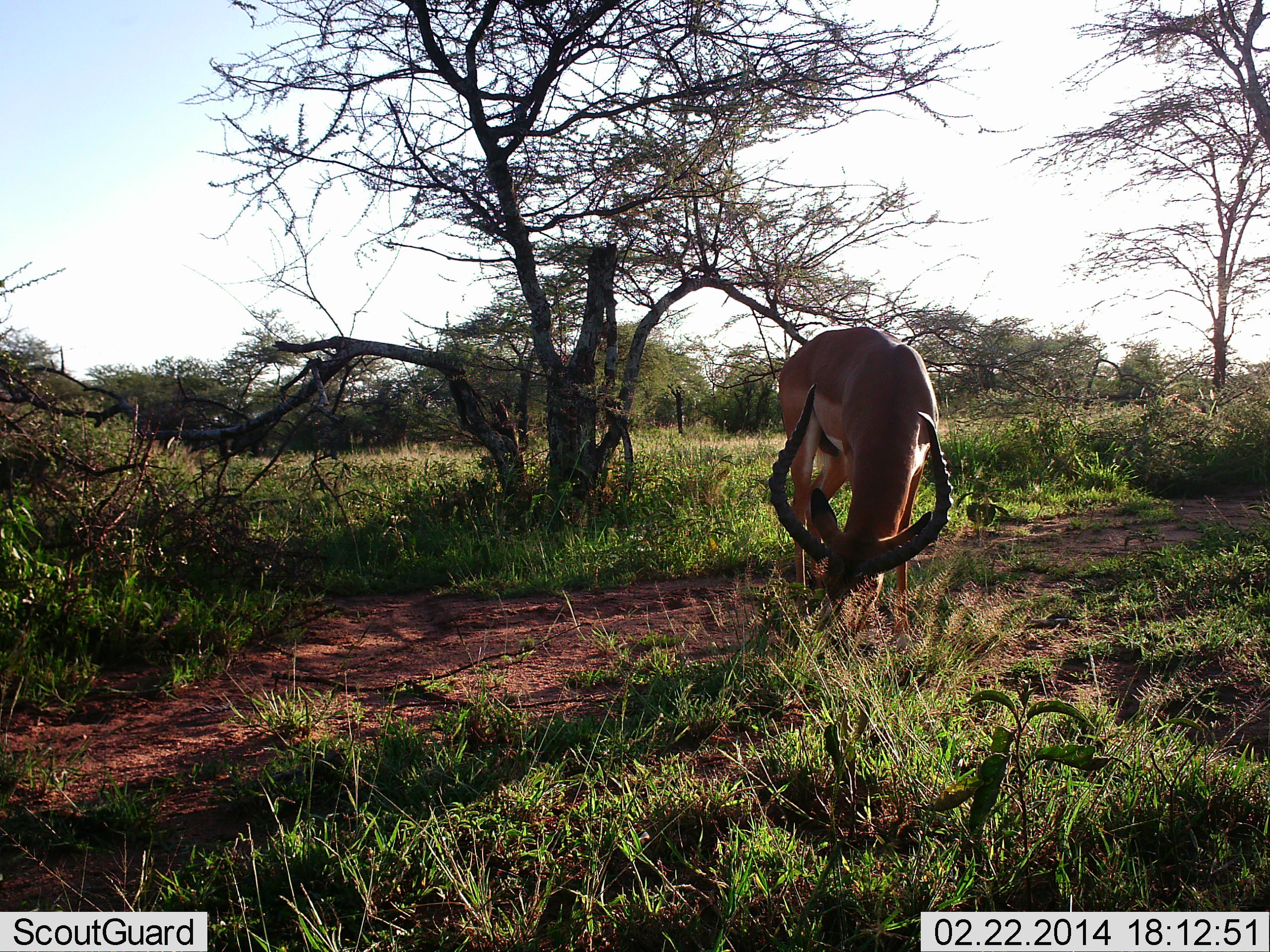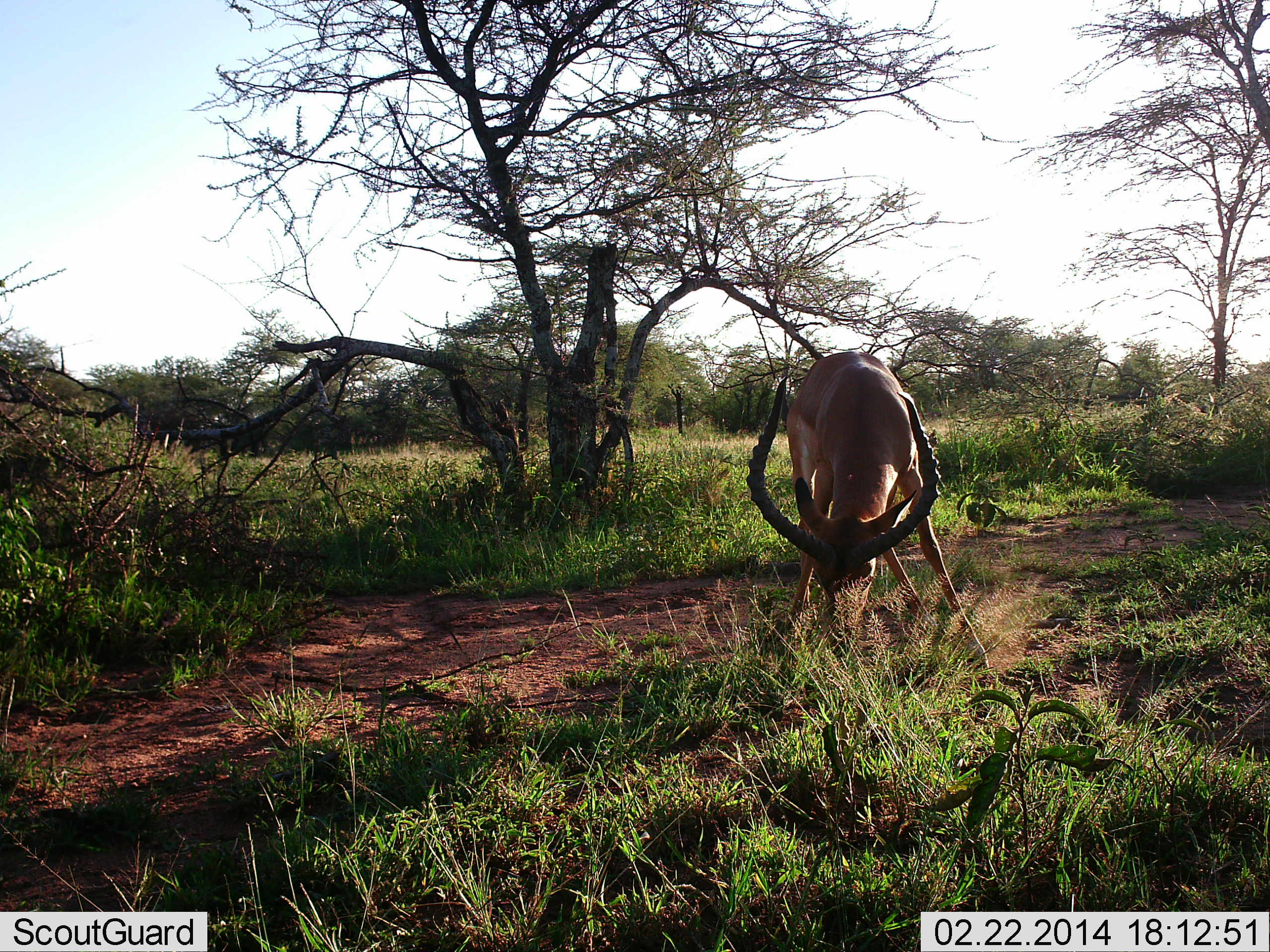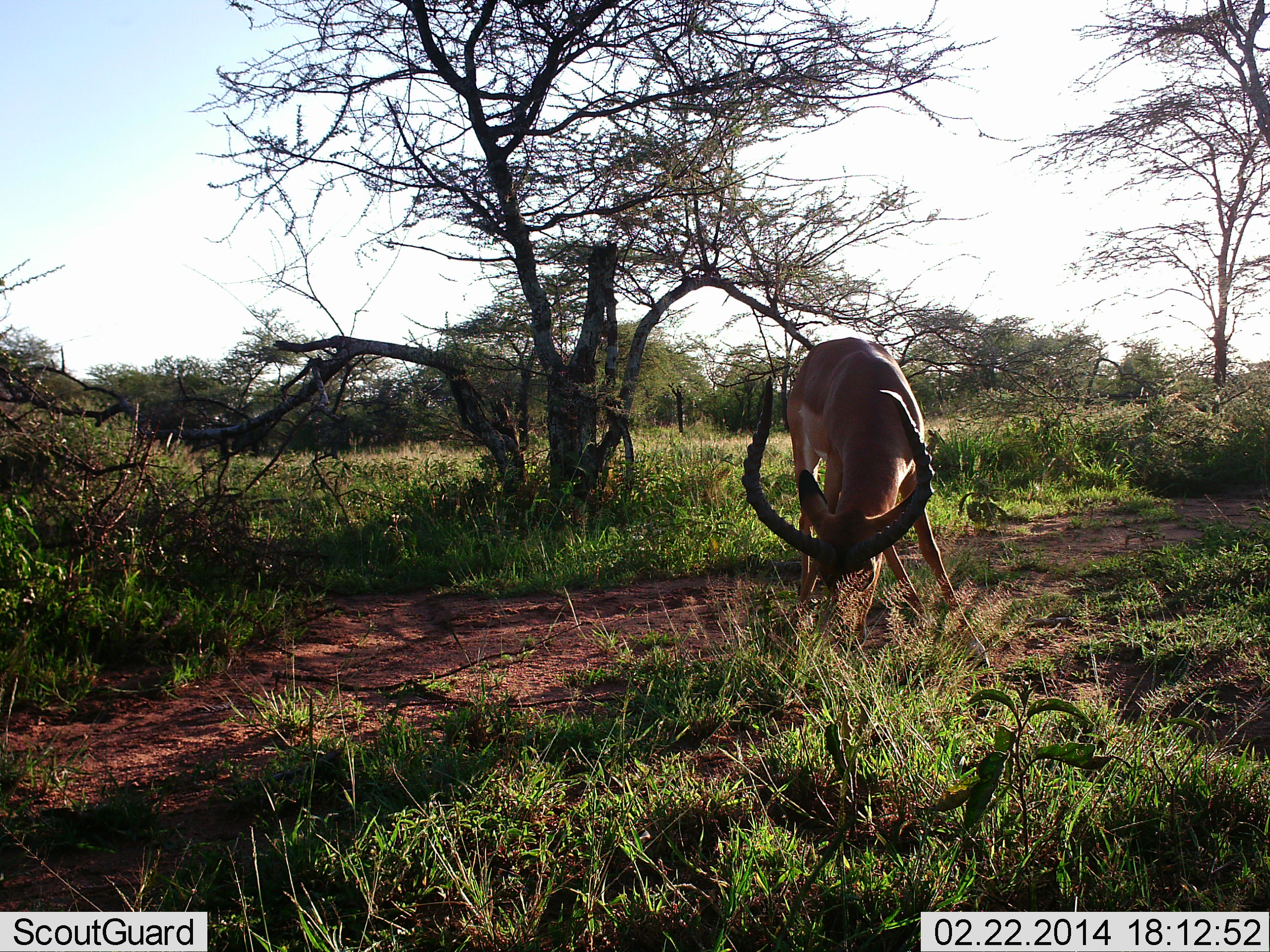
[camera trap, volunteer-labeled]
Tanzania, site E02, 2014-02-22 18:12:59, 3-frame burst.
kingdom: Animalia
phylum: Chordata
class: Mammalia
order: Artiodactyla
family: Bovidae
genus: Aepyceros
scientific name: Aepyceros melampus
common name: impala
Impala (Aepyceros melampus), count 1. Behavior (volunteer vote fractions): standing 50%, resting 0%, moving 0%, interacting 0%. Young present (vote fraction): 0%. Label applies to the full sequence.